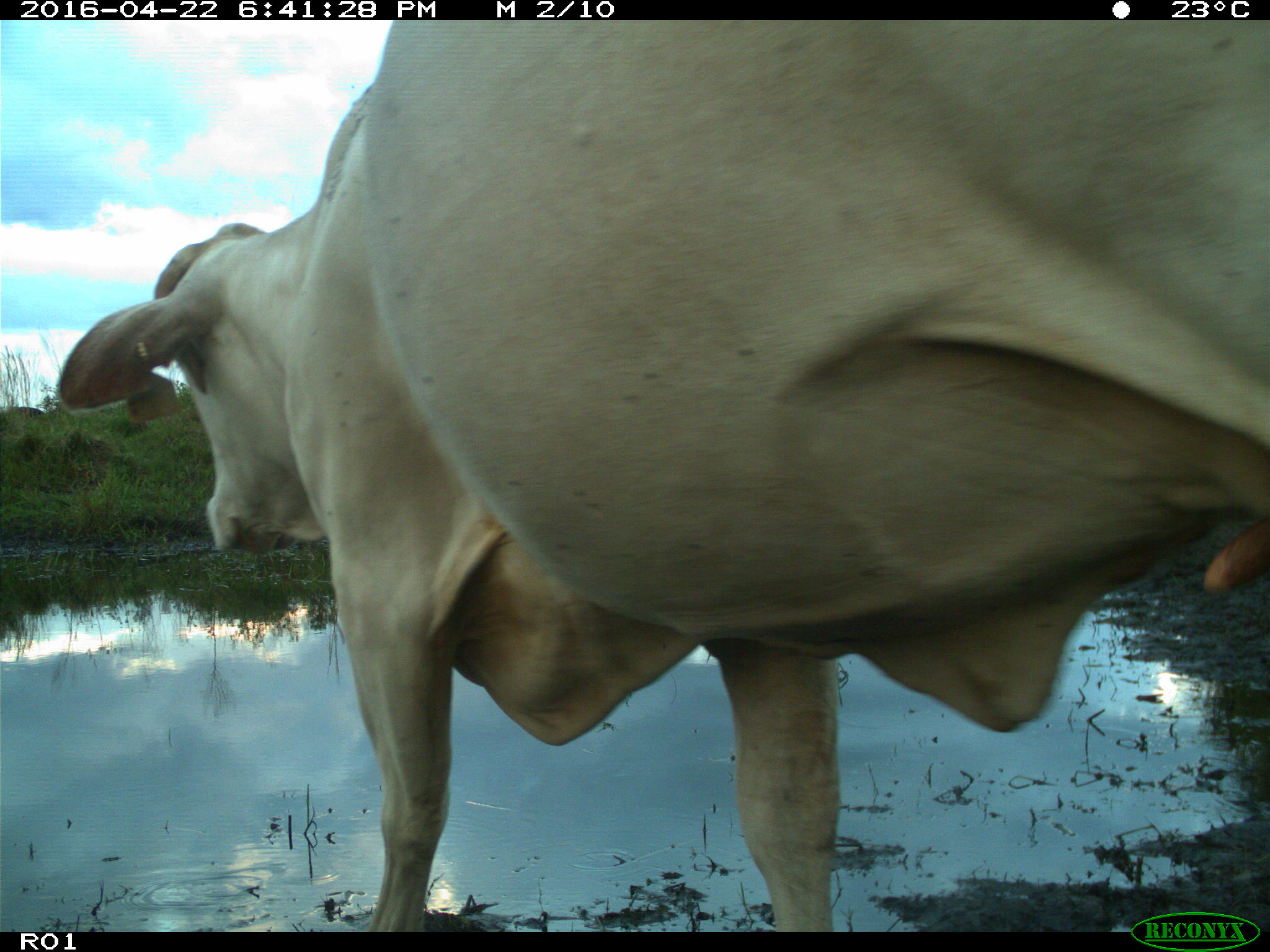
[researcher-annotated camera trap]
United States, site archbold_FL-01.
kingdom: Animalia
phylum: Chordata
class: Mammalia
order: Artiodactyla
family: Bovidae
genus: Bos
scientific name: Bos taurus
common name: domestic cow